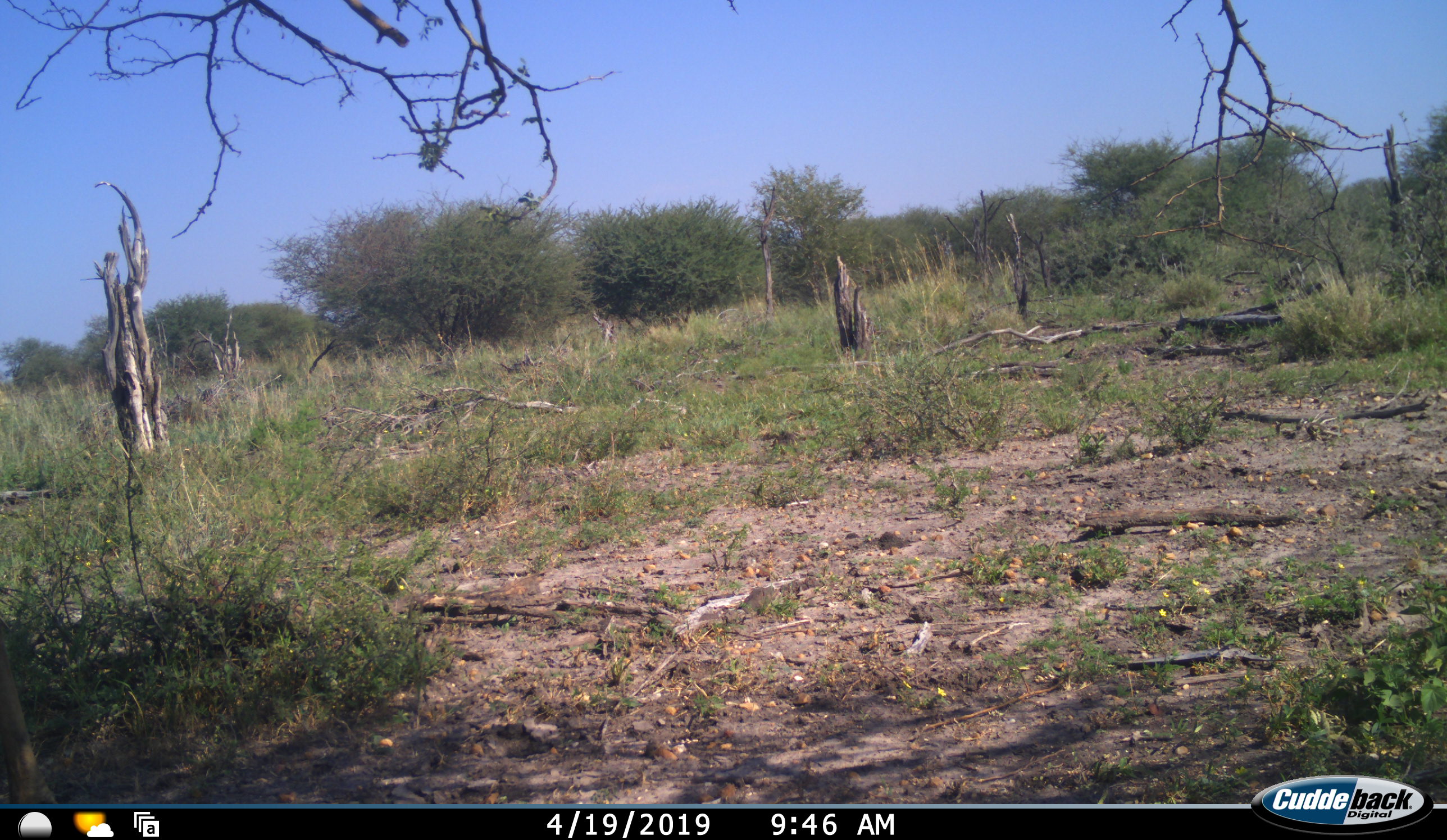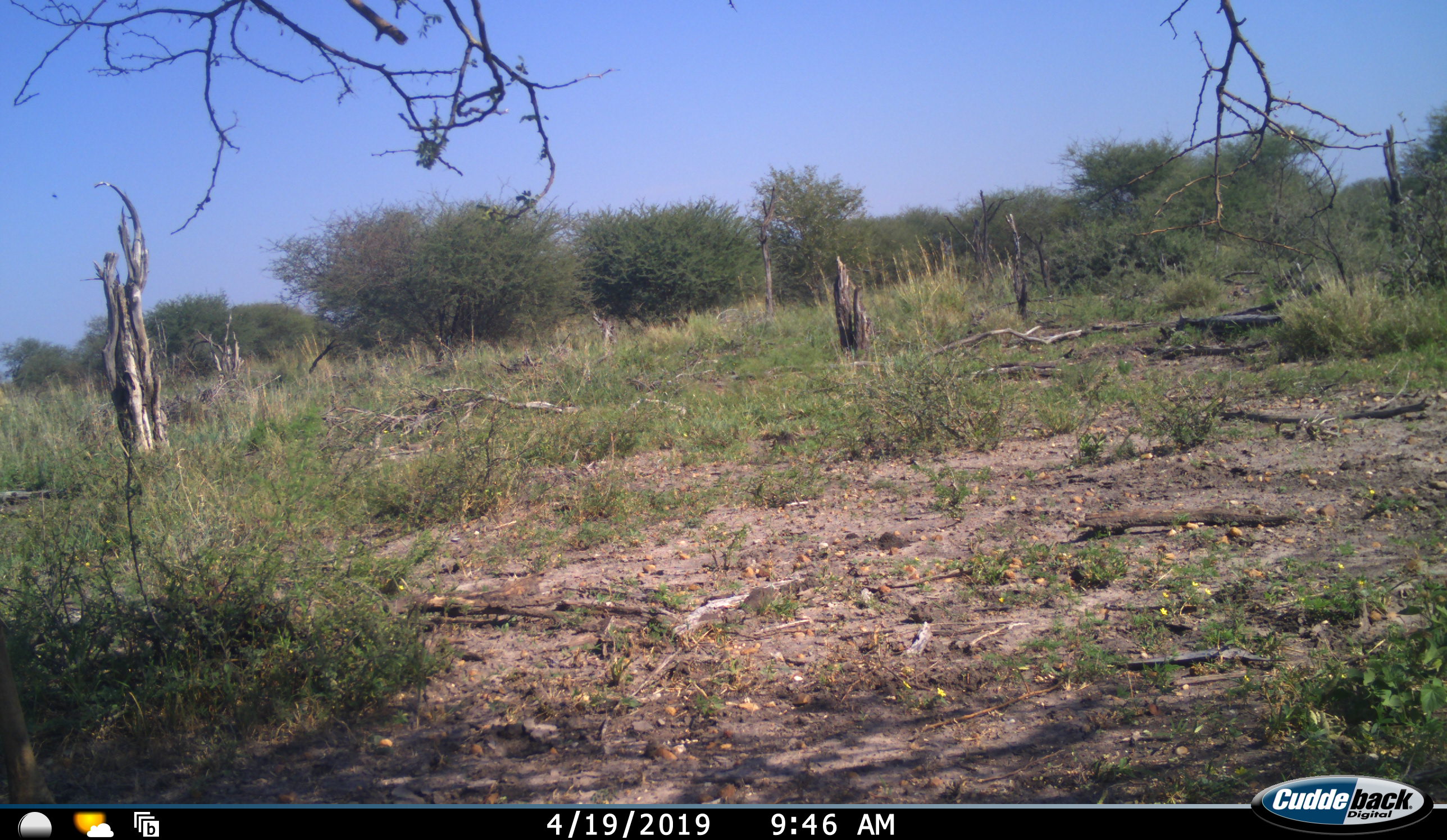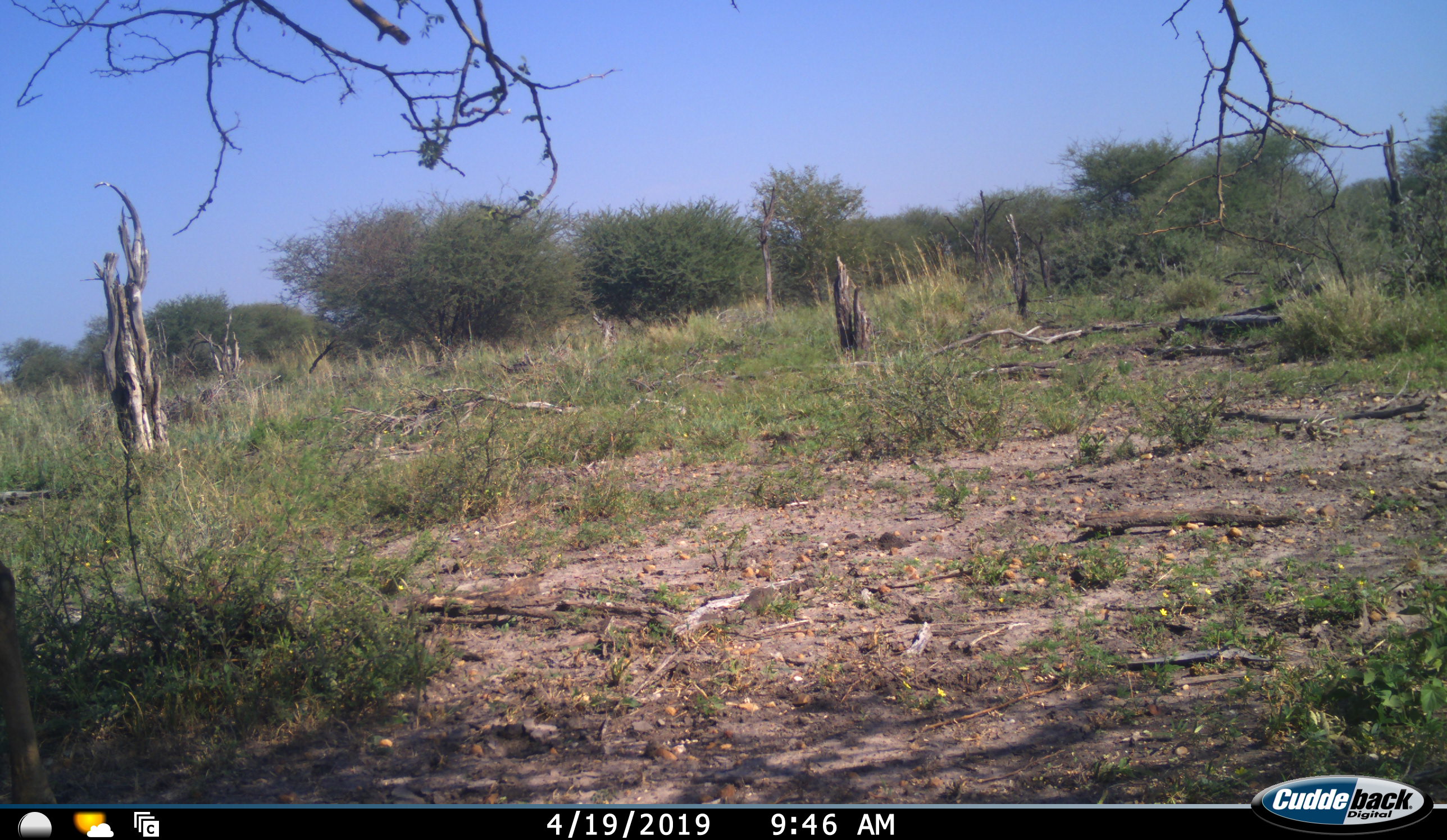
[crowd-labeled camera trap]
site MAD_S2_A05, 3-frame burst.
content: unidentified animal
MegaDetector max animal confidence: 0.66